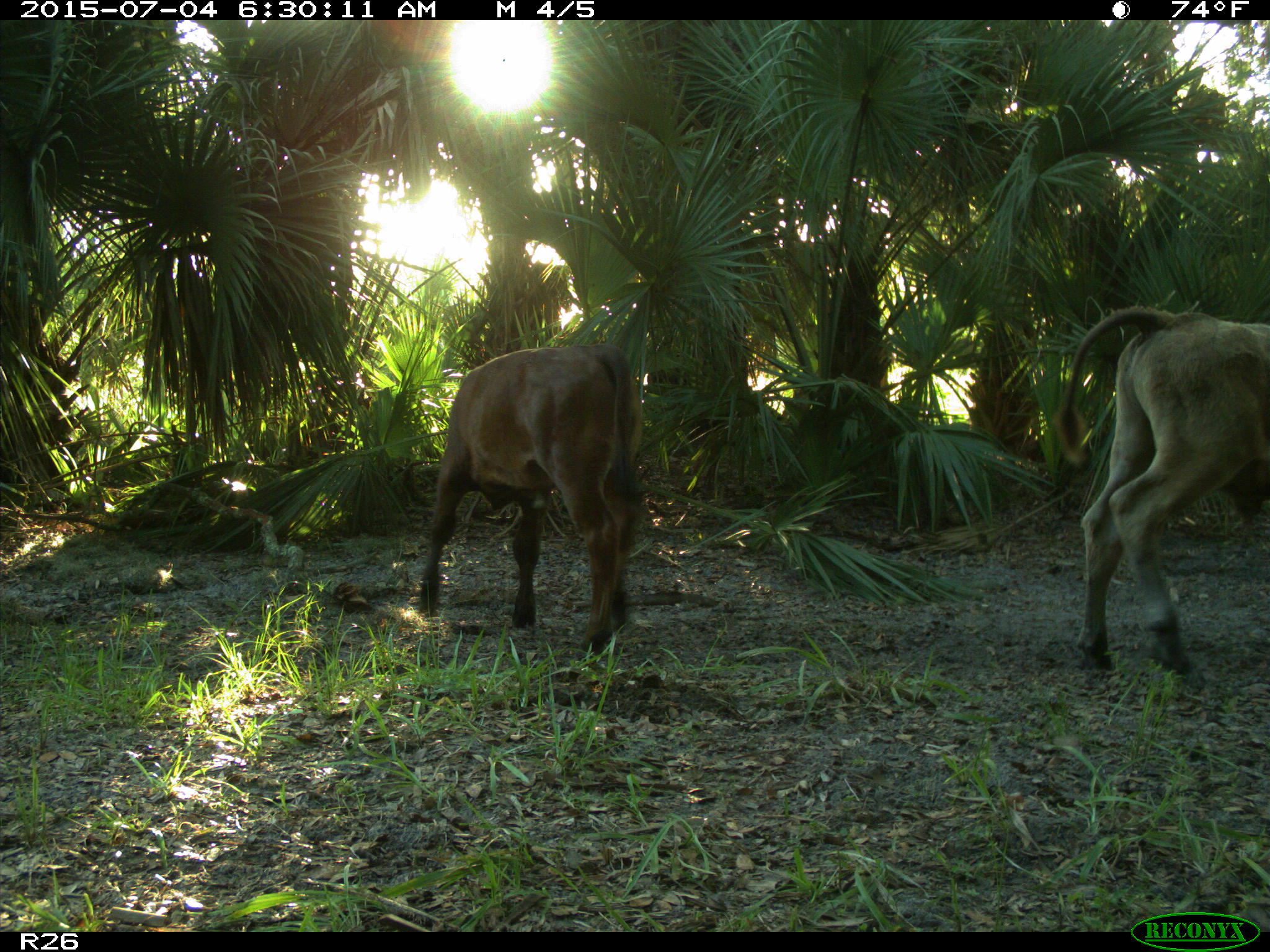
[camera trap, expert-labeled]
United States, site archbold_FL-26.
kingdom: Animalia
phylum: Chordata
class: Mammalia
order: Artiodactyla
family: Bovidae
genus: Bos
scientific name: Bos taurus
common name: domestic cow